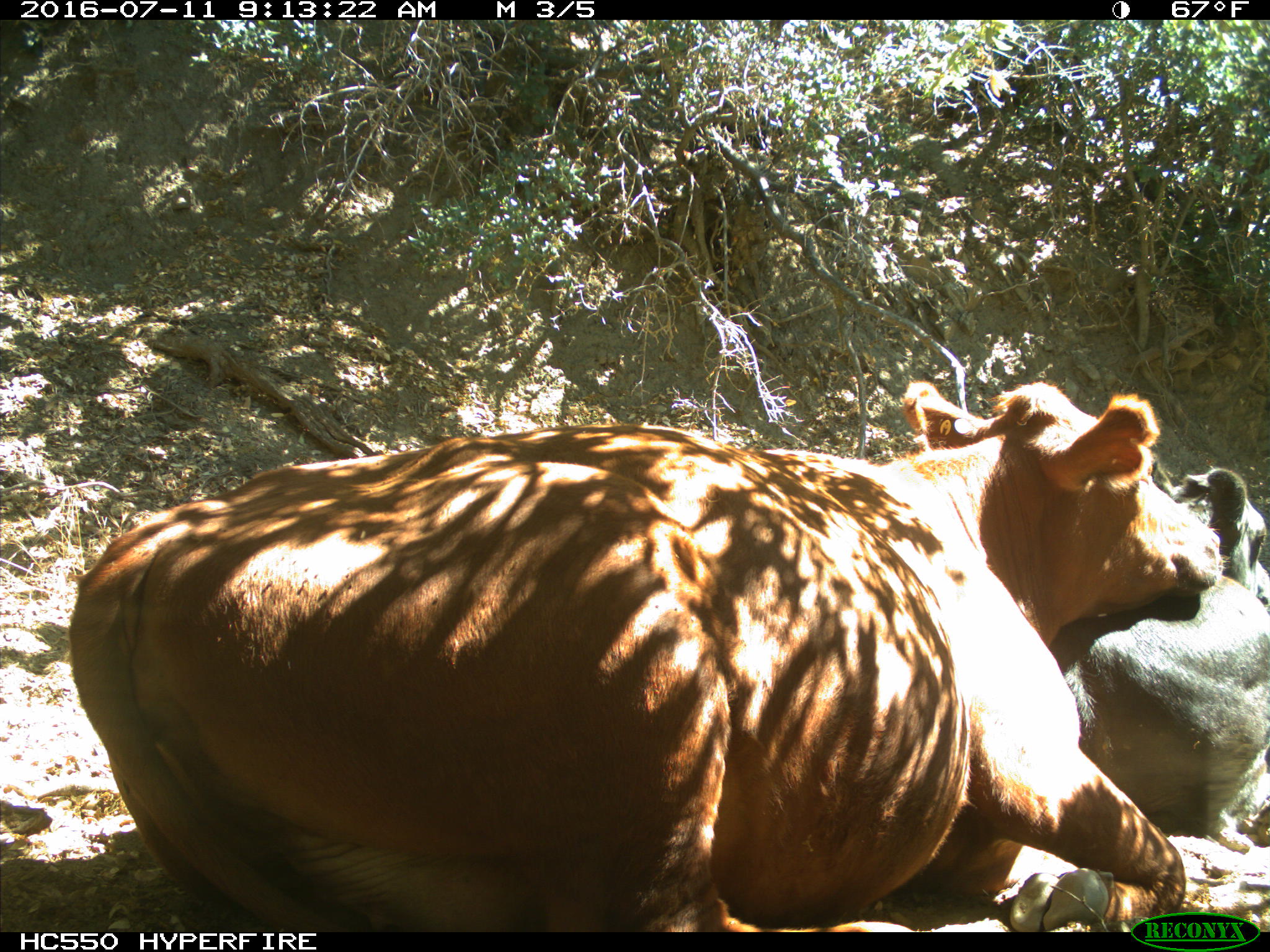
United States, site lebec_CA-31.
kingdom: Animalia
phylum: Chordata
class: Mammalia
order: Artiodactyla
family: Bovidae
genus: Bos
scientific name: Bos taurus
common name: domestic cow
Bos taurus (domestic cow).